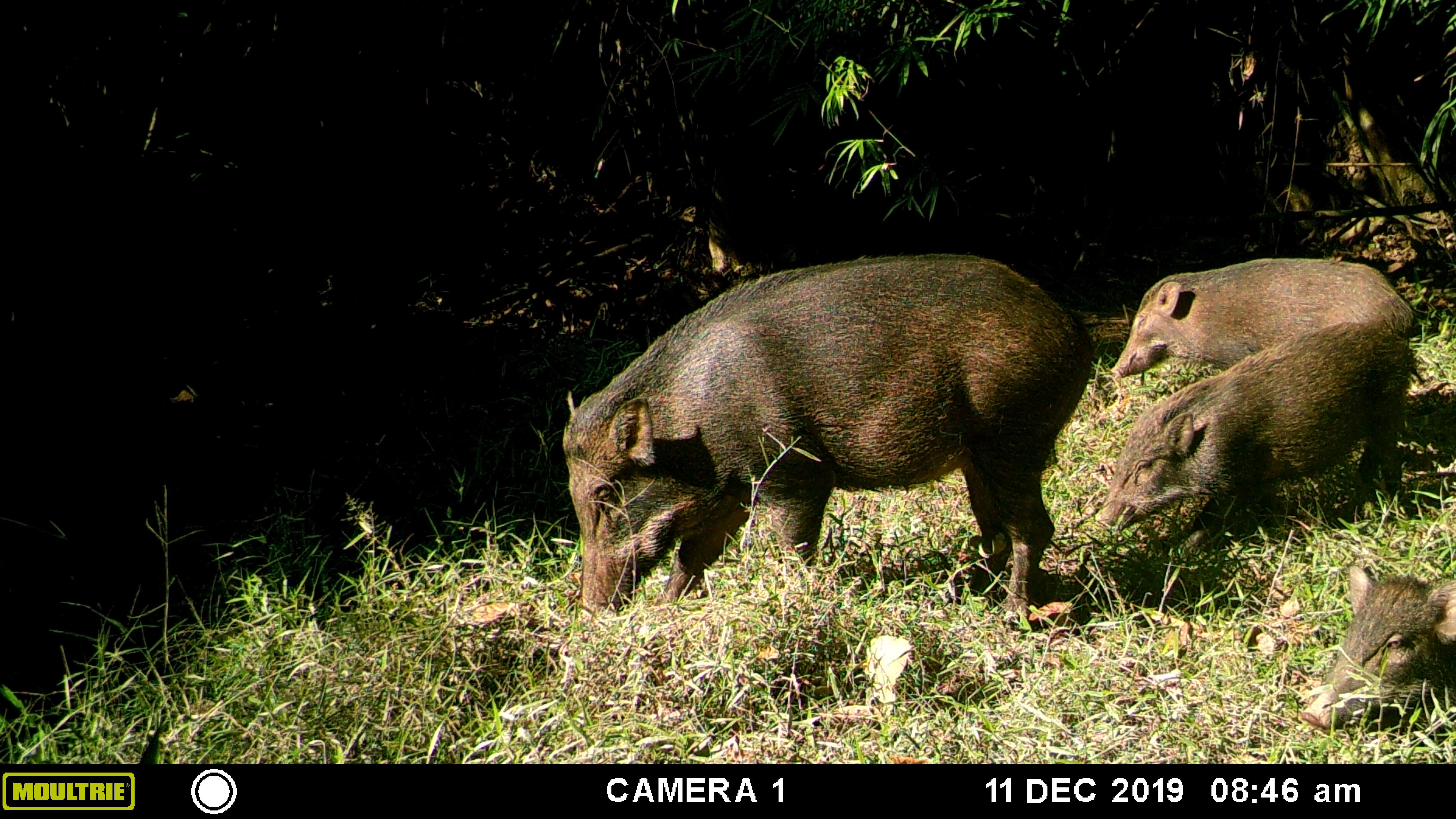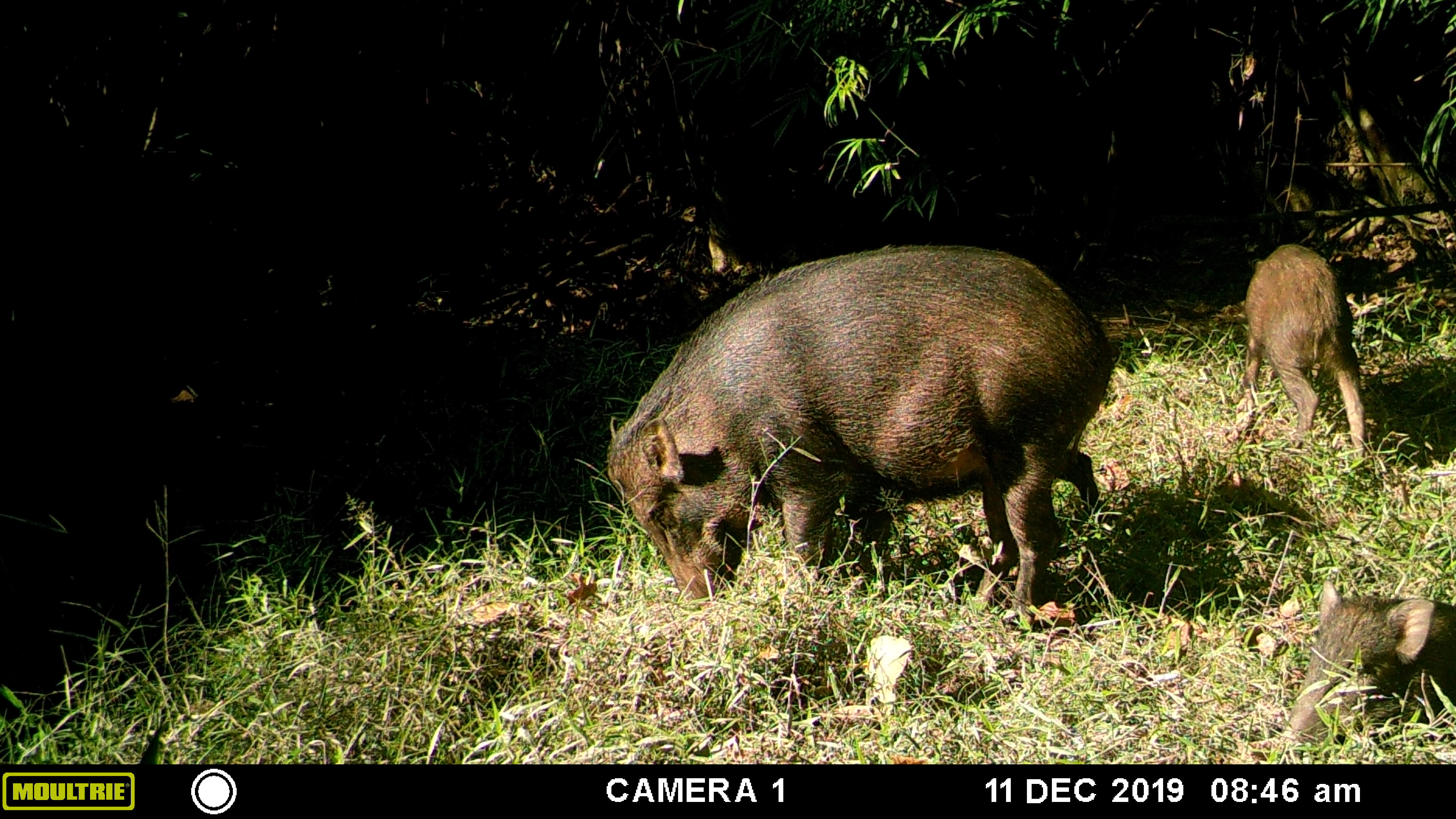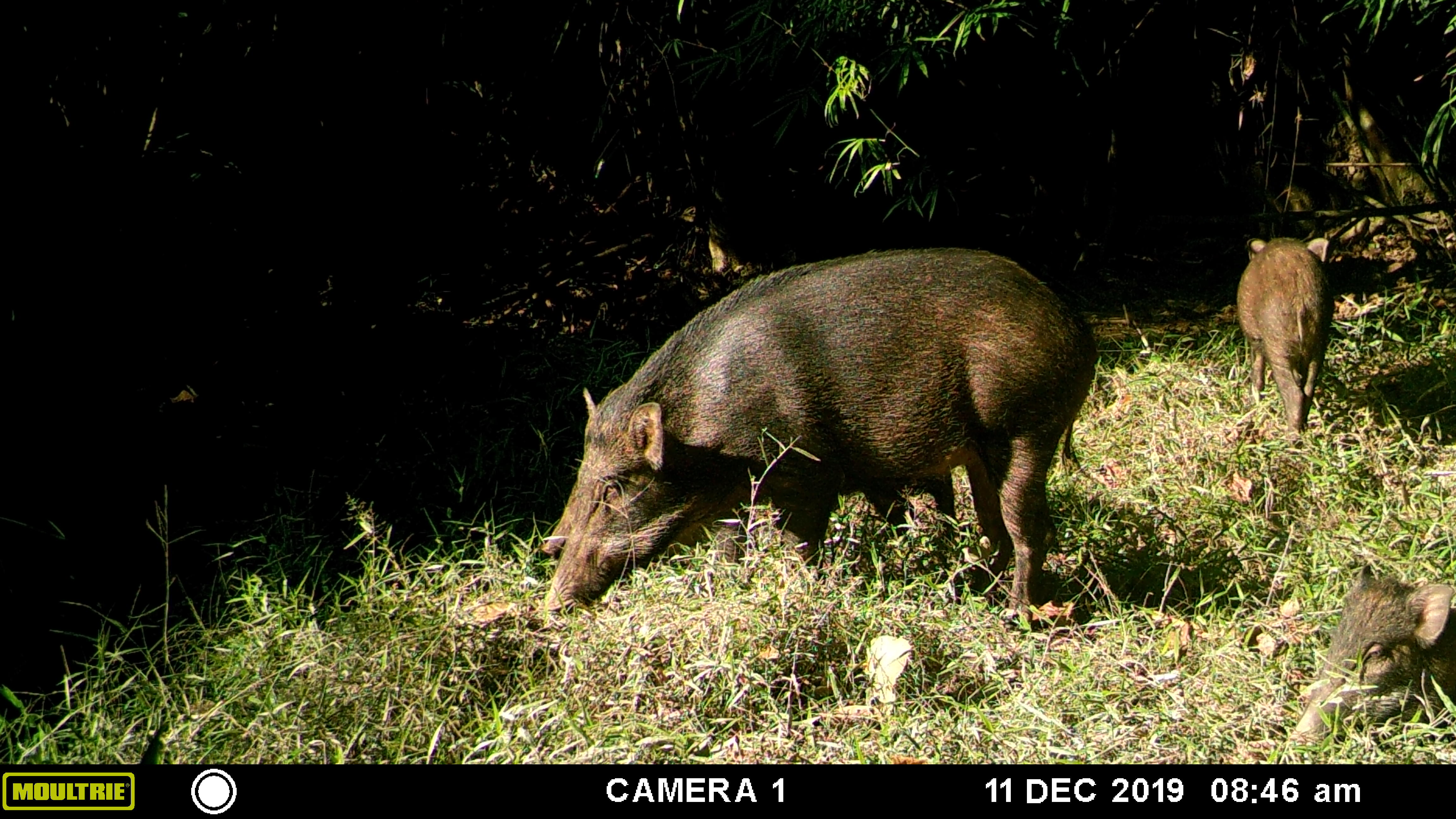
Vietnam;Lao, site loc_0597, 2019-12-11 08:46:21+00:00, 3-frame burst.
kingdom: Animalia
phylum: Chordata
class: Mammalia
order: Artiodactyla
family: Suidae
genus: Sus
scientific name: Sus scrofa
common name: eurasian wild pig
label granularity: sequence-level